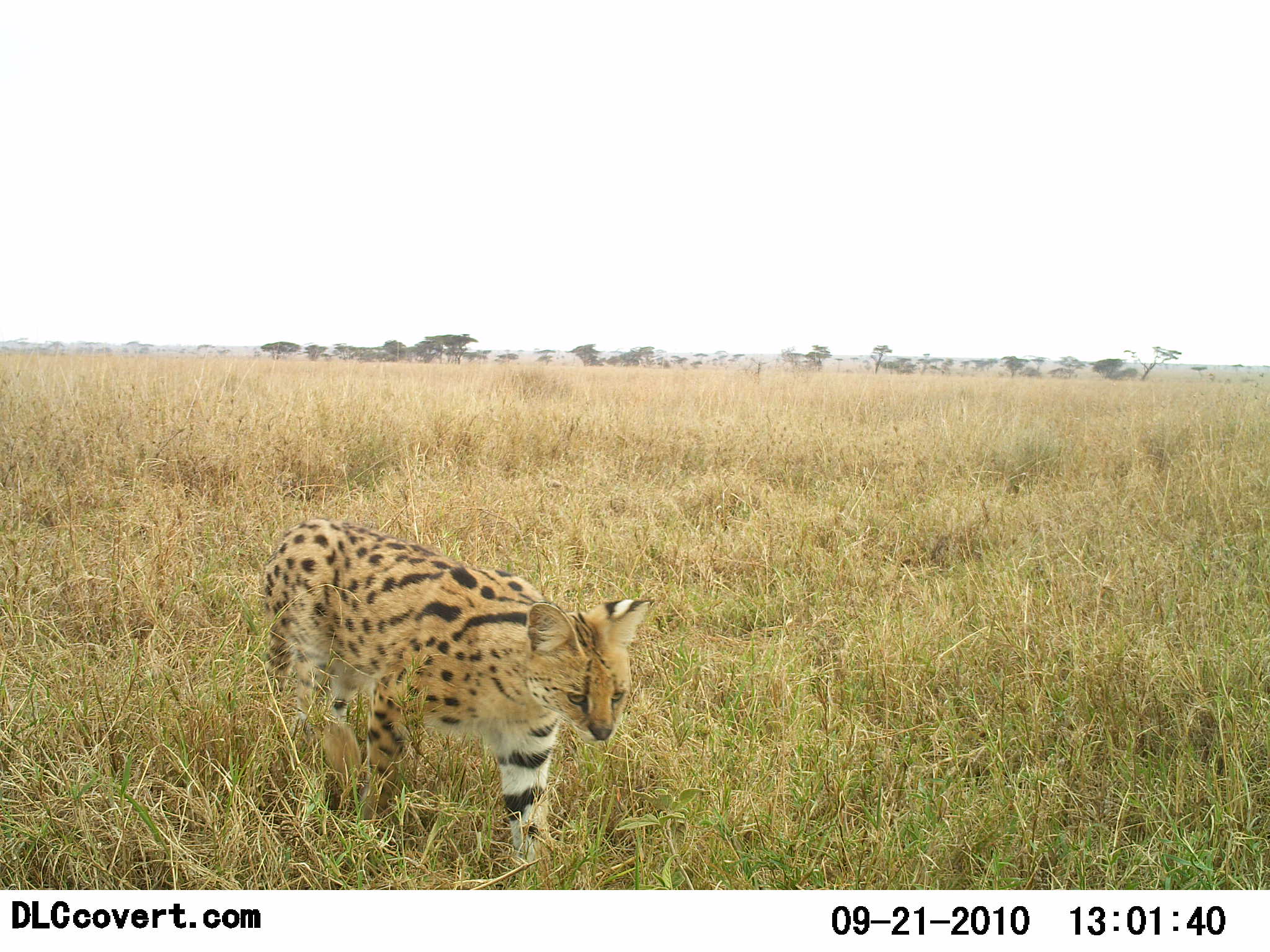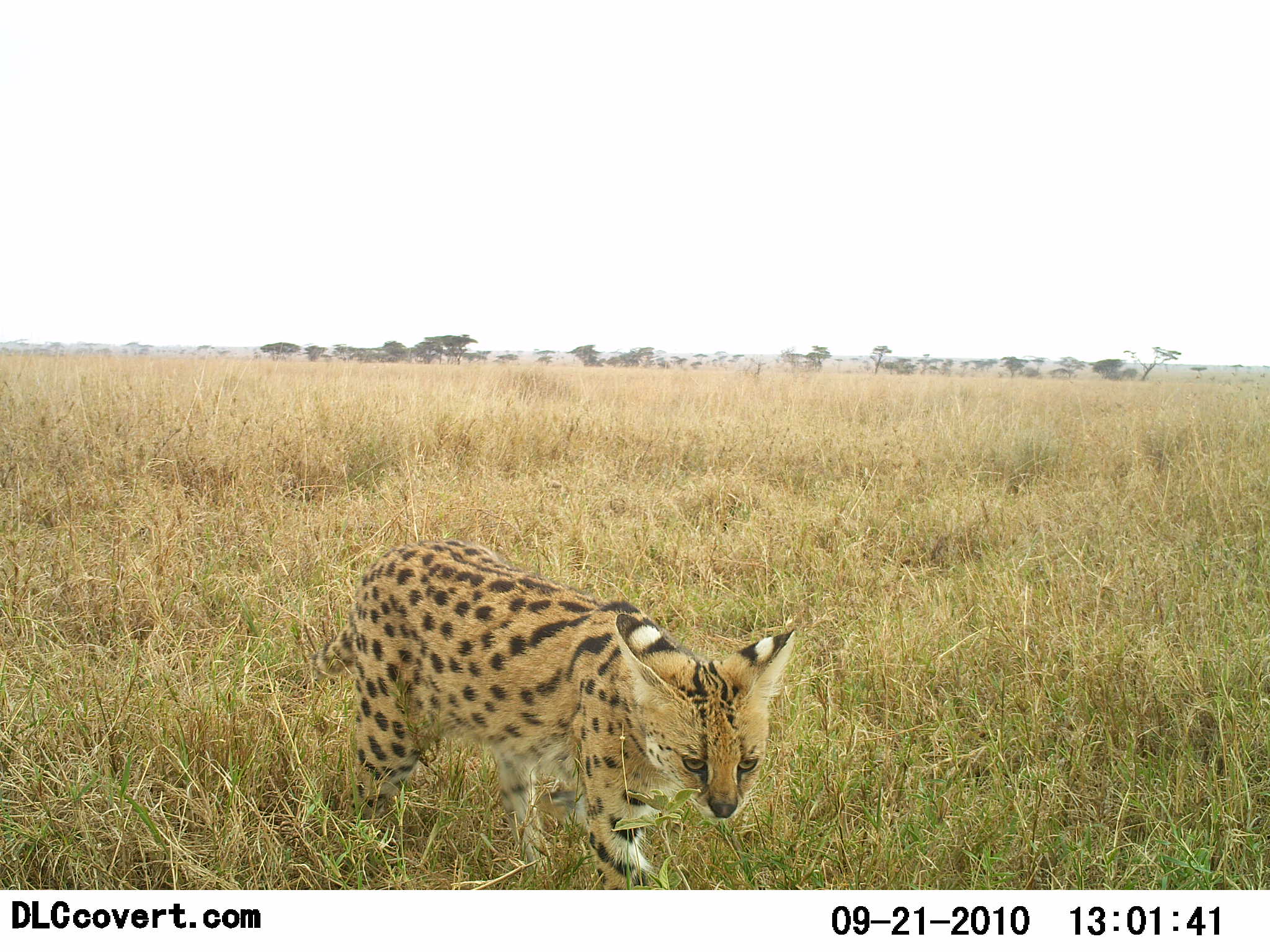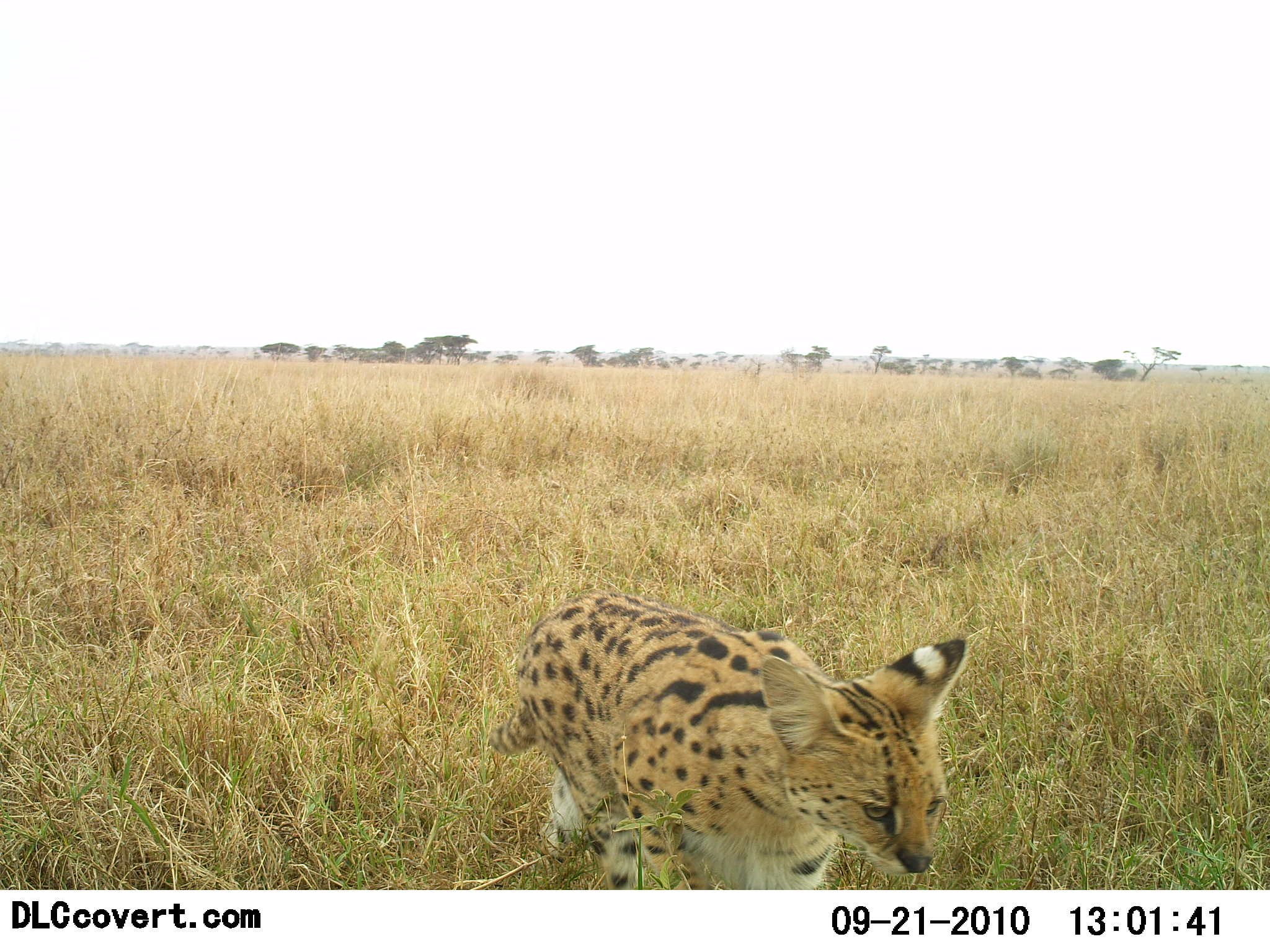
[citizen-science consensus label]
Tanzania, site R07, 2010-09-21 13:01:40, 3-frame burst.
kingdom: Animalia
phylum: Chordata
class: Mammalia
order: Carnivora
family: Felidae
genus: Leptailurus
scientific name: Leptailurus serval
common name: serval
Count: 1.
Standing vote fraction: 0%.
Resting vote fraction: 0%.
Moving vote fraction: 100%.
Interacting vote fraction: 0%.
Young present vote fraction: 0%.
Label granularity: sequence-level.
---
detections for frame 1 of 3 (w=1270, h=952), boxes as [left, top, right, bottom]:
animal: [261, 516, 657, 891]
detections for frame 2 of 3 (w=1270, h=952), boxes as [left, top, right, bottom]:
animal: [307, 535, 796, 891]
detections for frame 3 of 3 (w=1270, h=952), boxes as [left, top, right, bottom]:
animal: [488, 586, 968, 890]